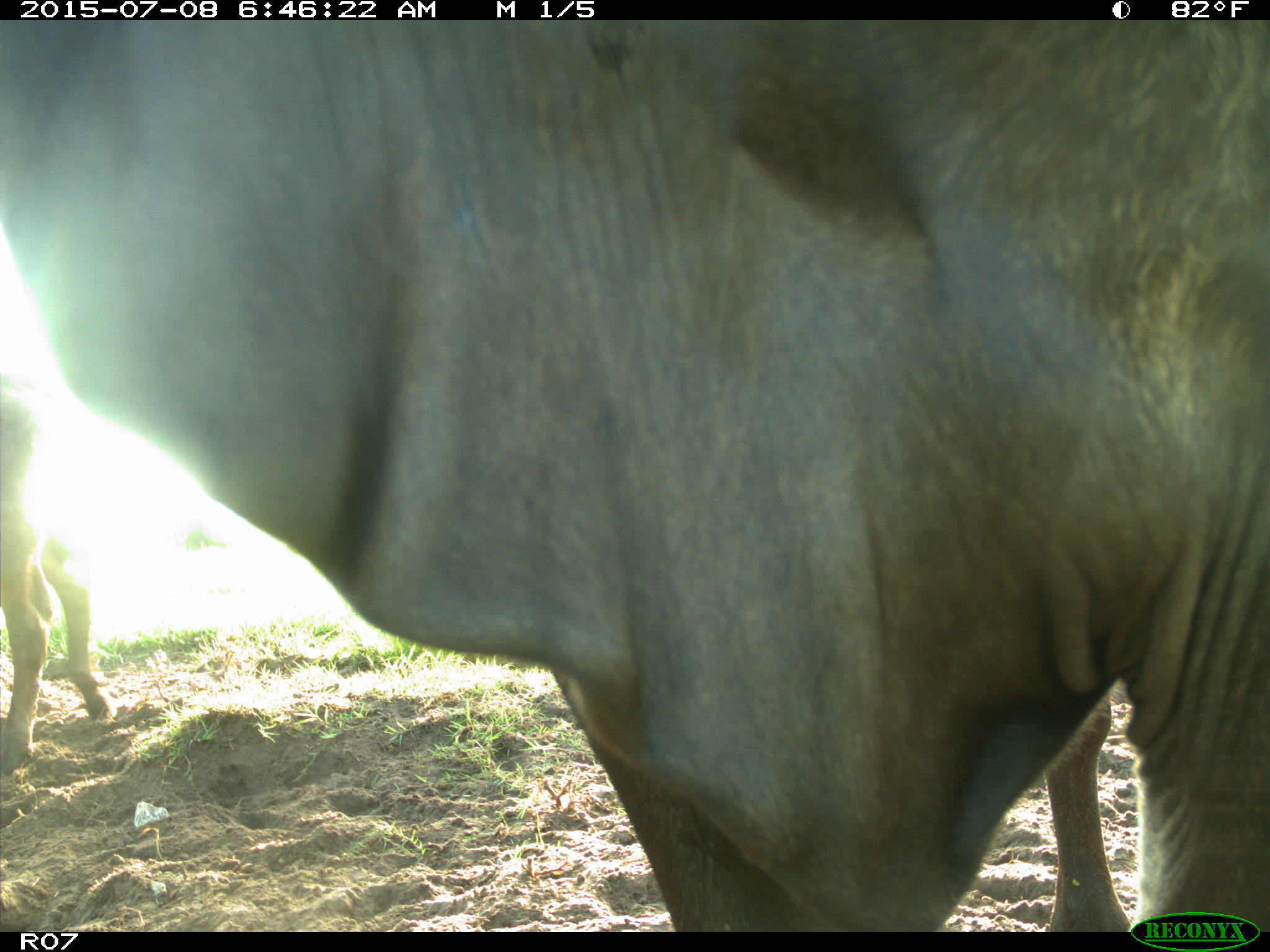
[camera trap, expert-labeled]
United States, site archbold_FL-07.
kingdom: Animalia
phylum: Chordata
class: Mammalia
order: Artiodactyla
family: Bovidae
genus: Bos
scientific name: Bos taurus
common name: domestic cow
Bos taurus (domestic cow).